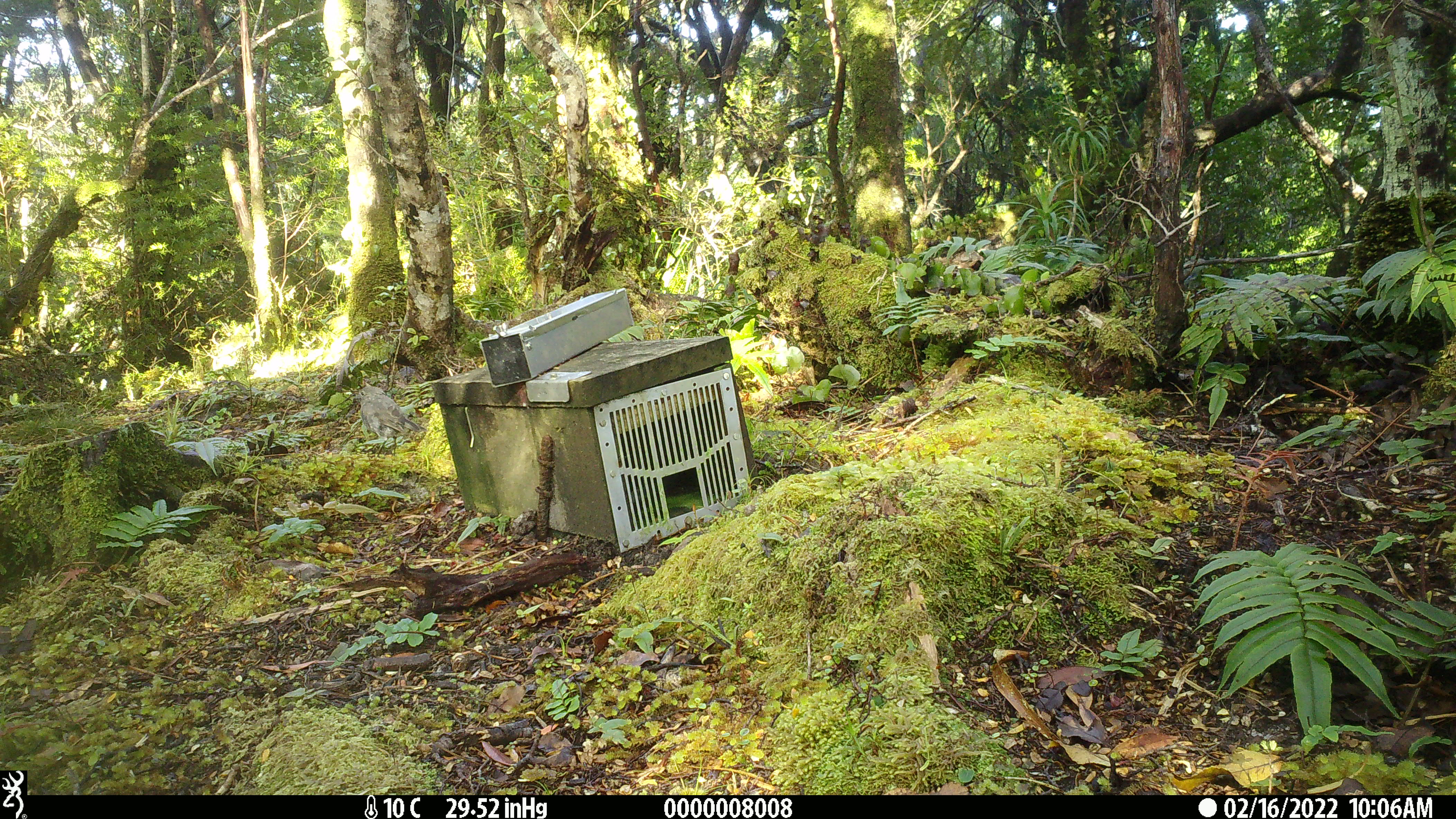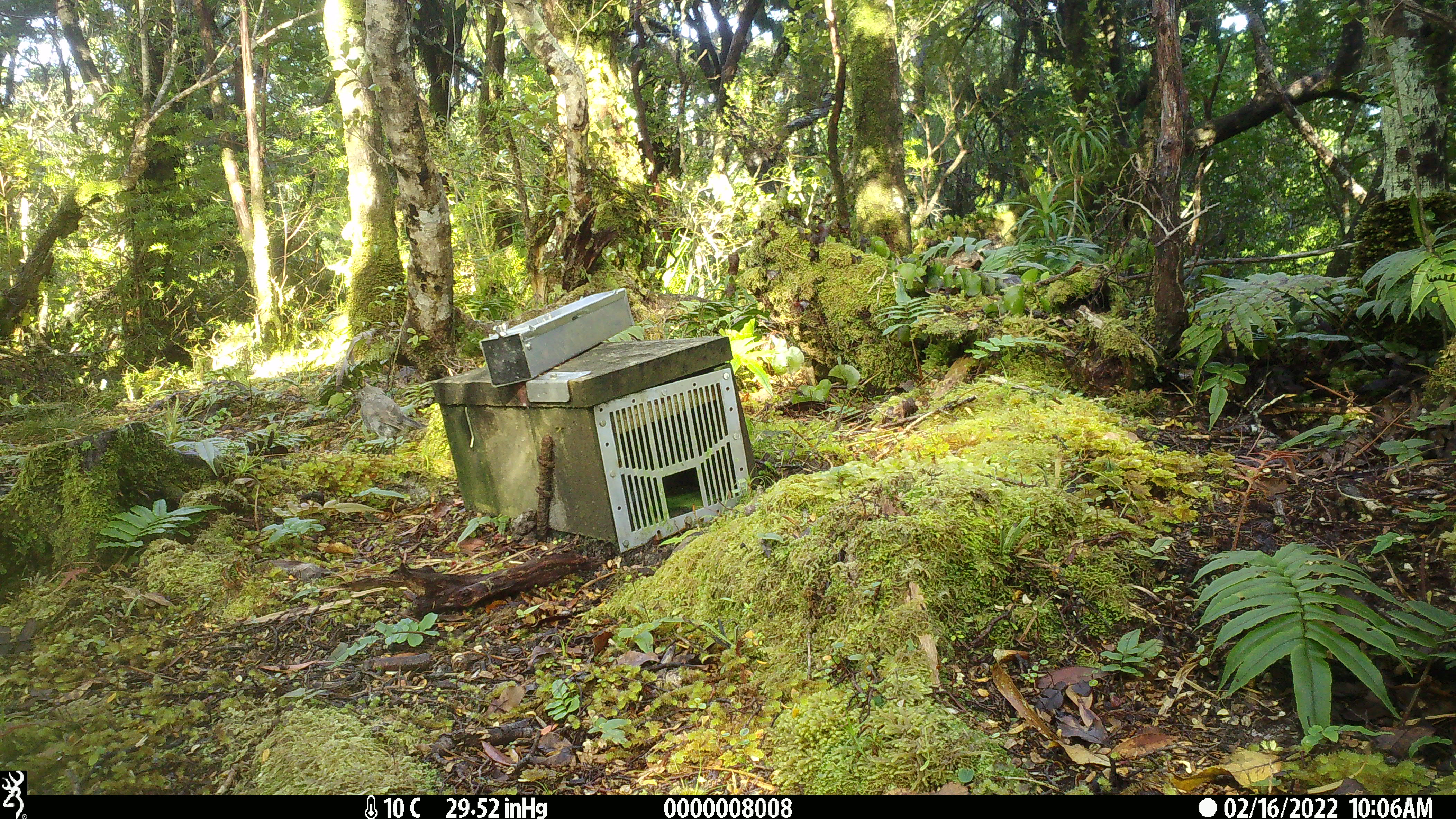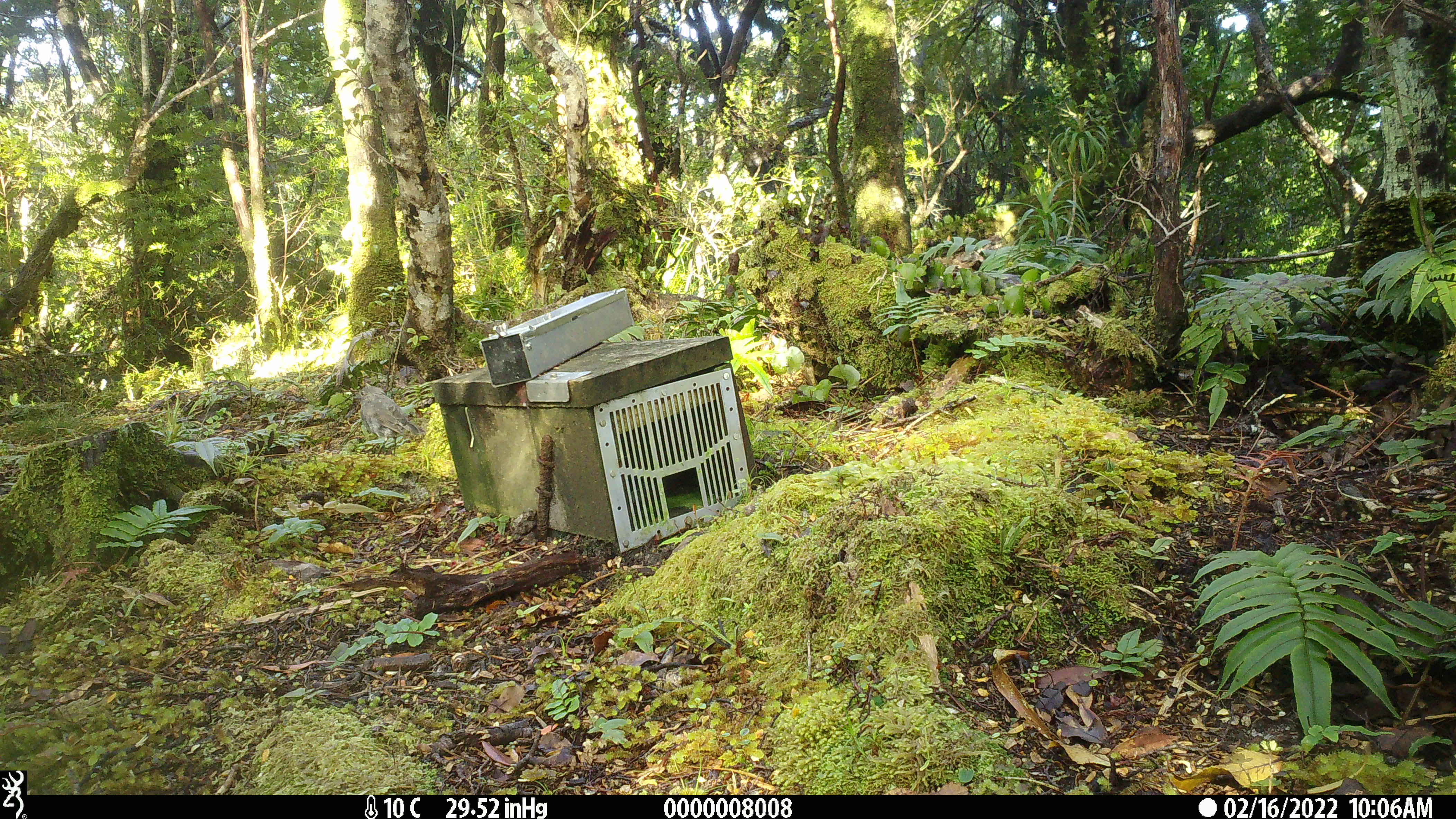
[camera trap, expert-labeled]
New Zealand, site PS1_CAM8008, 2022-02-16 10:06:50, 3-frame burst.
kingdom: Animalia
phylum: Chordata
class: Aves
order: Passeriformes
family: Petroicidae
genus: Petroica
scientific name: Petroica australis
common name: new zealand robin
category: robin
Robin (new zealand robin) (Petroica australis).